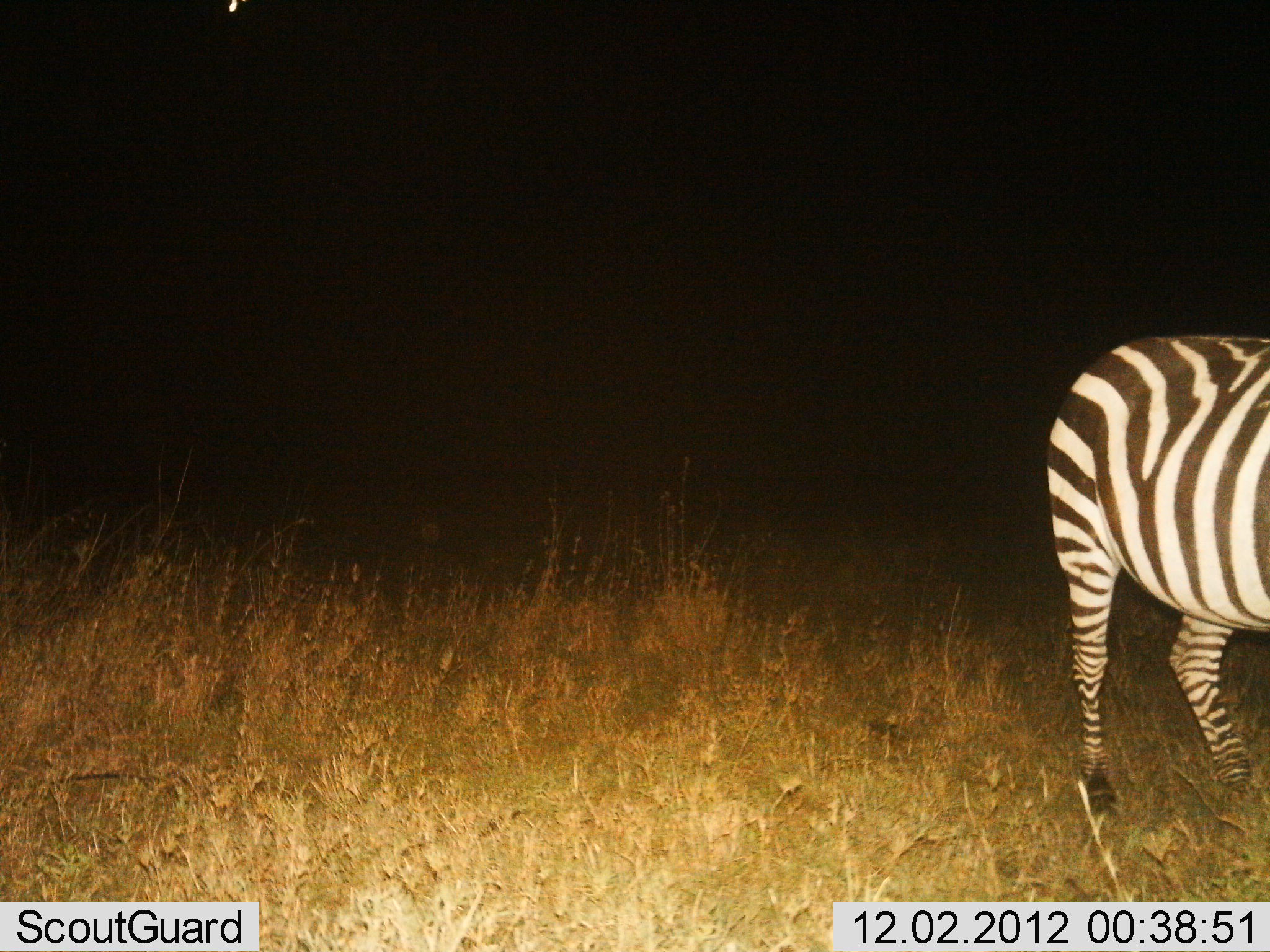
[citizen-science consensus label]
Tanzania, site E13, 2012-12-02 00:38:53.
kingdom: Animalia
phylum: Chordata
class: Mammalia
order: Perissodactyla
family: Equidae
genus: Equus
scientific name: Equus quagga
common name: plains zebra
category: zebra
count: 1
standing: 80%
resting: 0%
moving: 20%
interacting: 0%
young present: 0%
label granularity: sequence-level